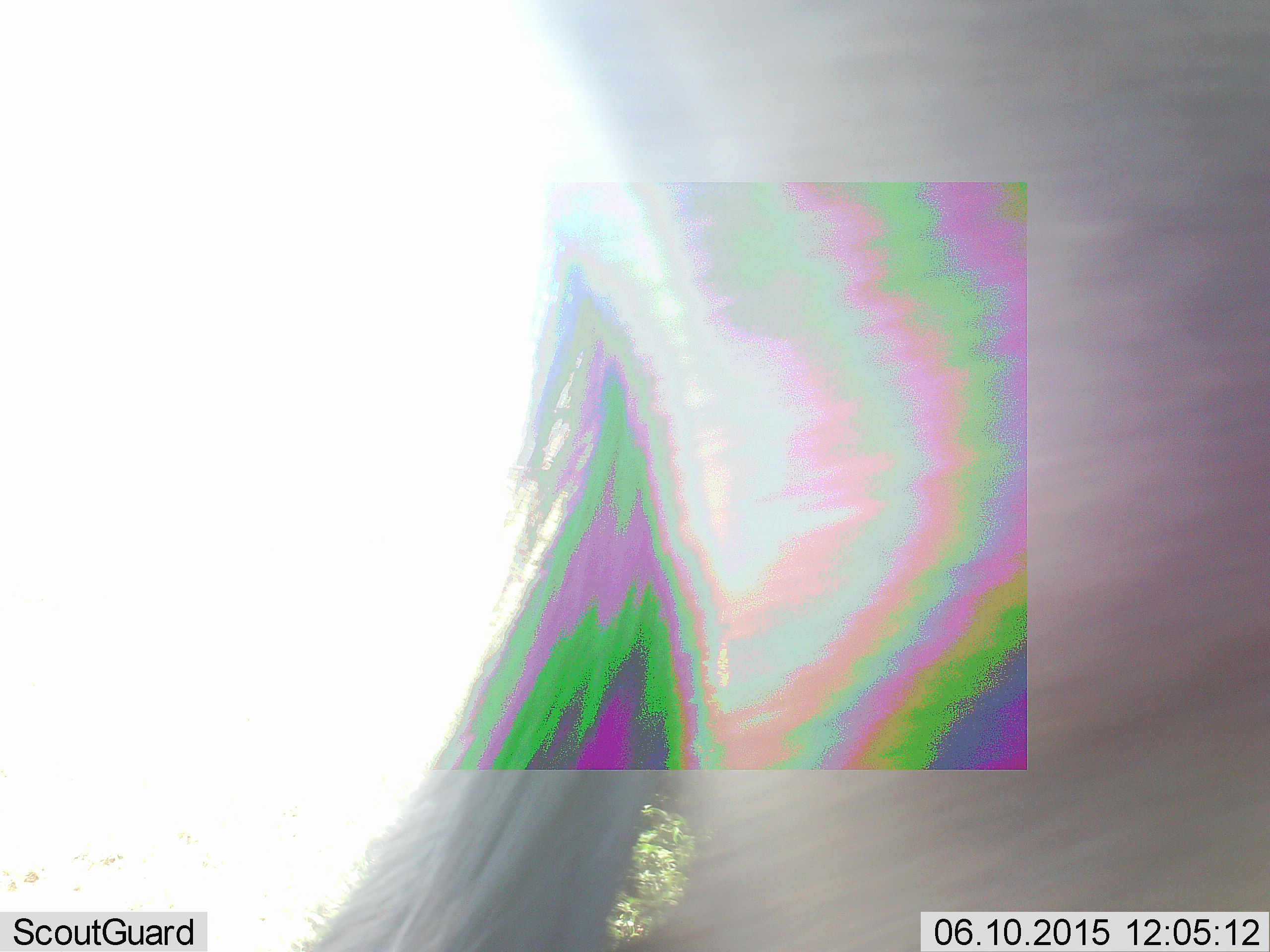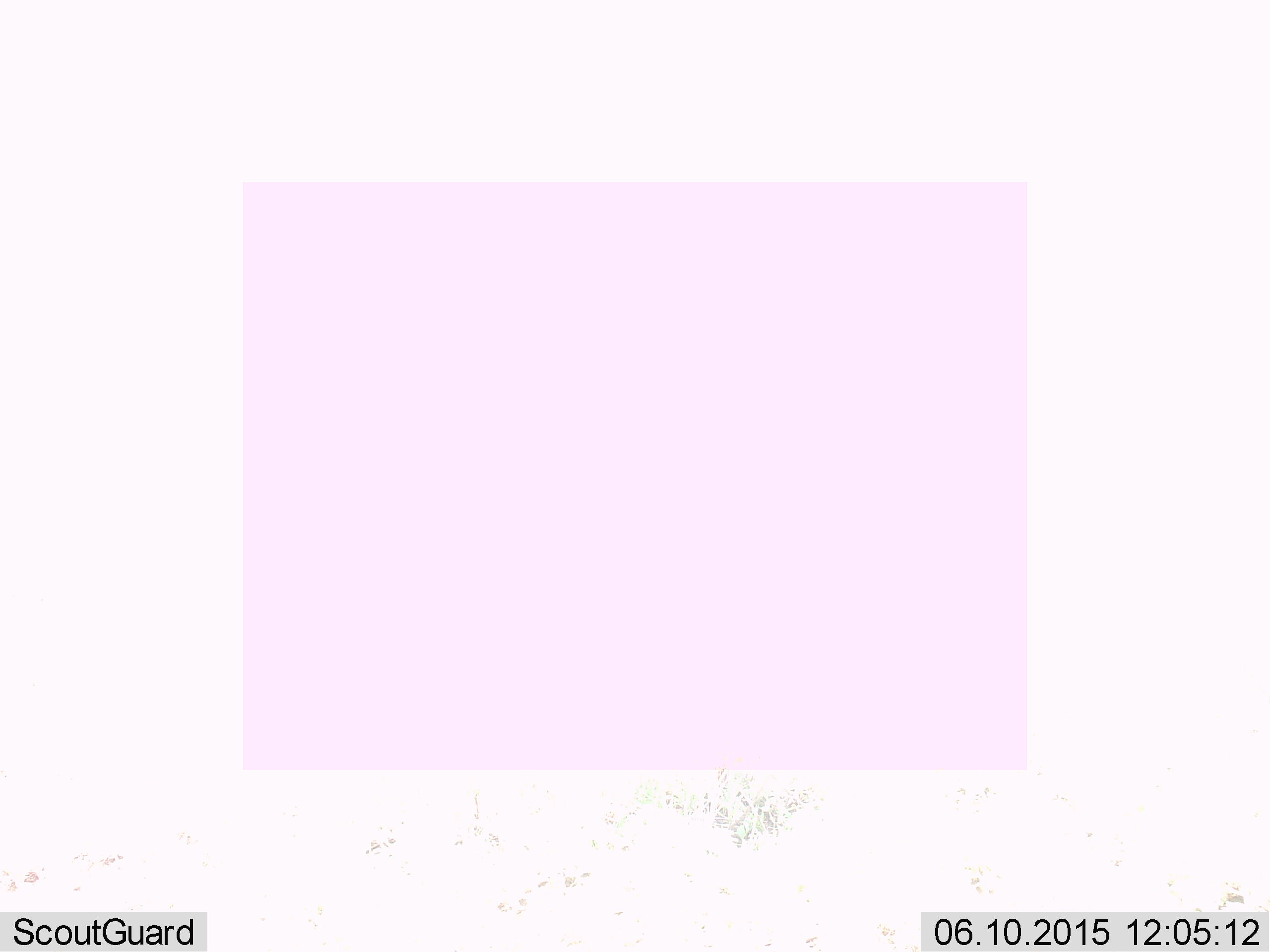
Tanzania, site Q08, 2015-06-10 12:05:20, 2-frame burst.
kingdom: Animalia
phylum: Chordata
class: Mammalia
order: Artiodactyla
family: Bovidae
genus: Connochaetes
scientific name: Connochaetes taurinus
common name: blue wildebeest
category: wildebeest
Wildebeest (blue wildebeest) (Connochaetes taurinus), count 1. Behavior (volunteer vote fractions): standing 0%, resting 0%, moving 100%, interacting 0%. Young present (vote fraction): 0%. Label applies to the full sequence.